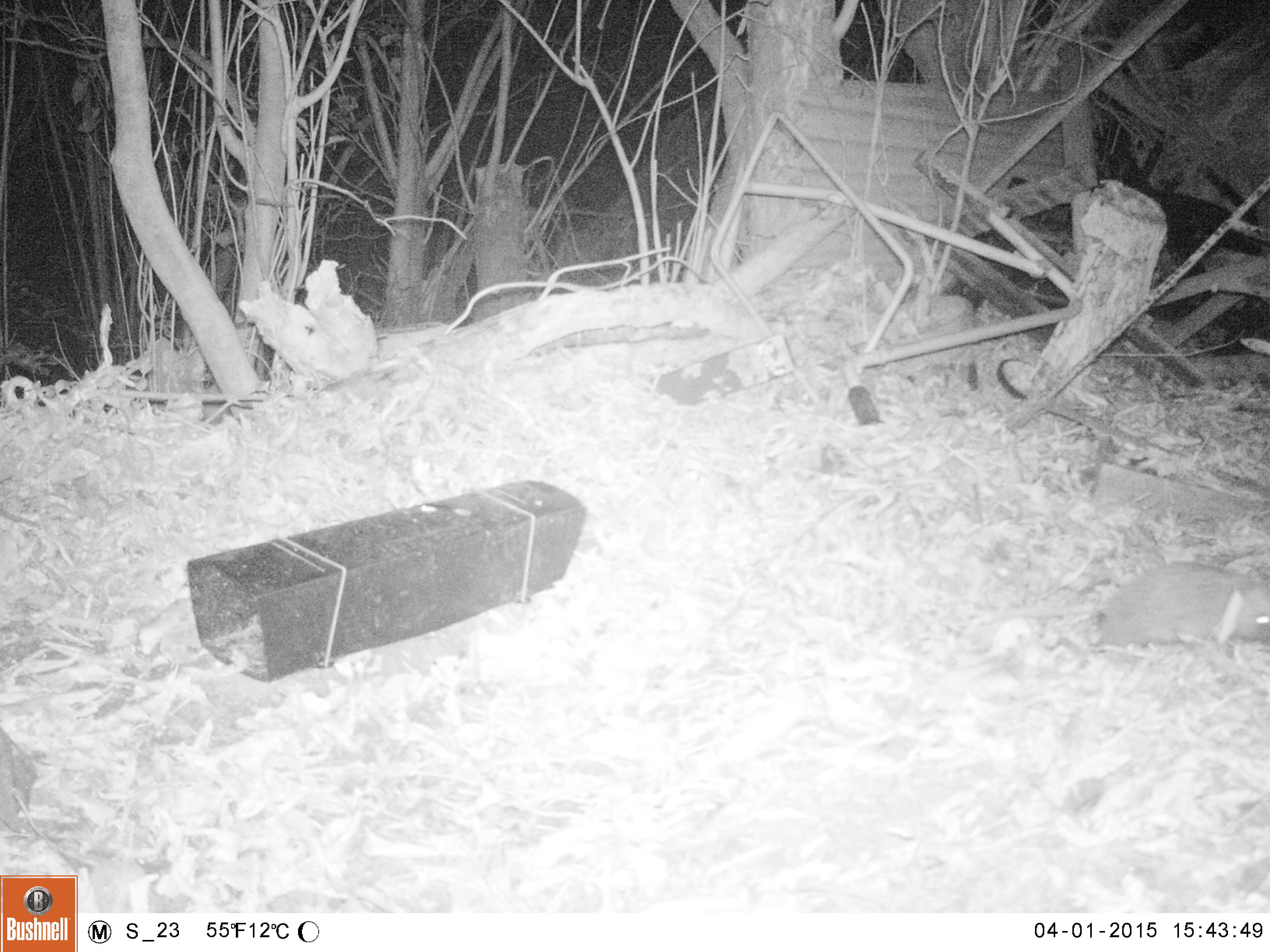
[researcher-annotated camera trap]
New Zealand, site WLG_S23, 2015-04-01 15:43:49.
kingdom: Animalia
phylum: Chordata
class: Mammalia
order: Eulipotyphla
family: Erinaceidae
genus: Erinaceus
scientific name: Erinaceus europaeus europaeus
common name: european hedgehog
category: hedgehog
Hedgehog (european hedgehog) (Erinaceus europaeus europaeus).